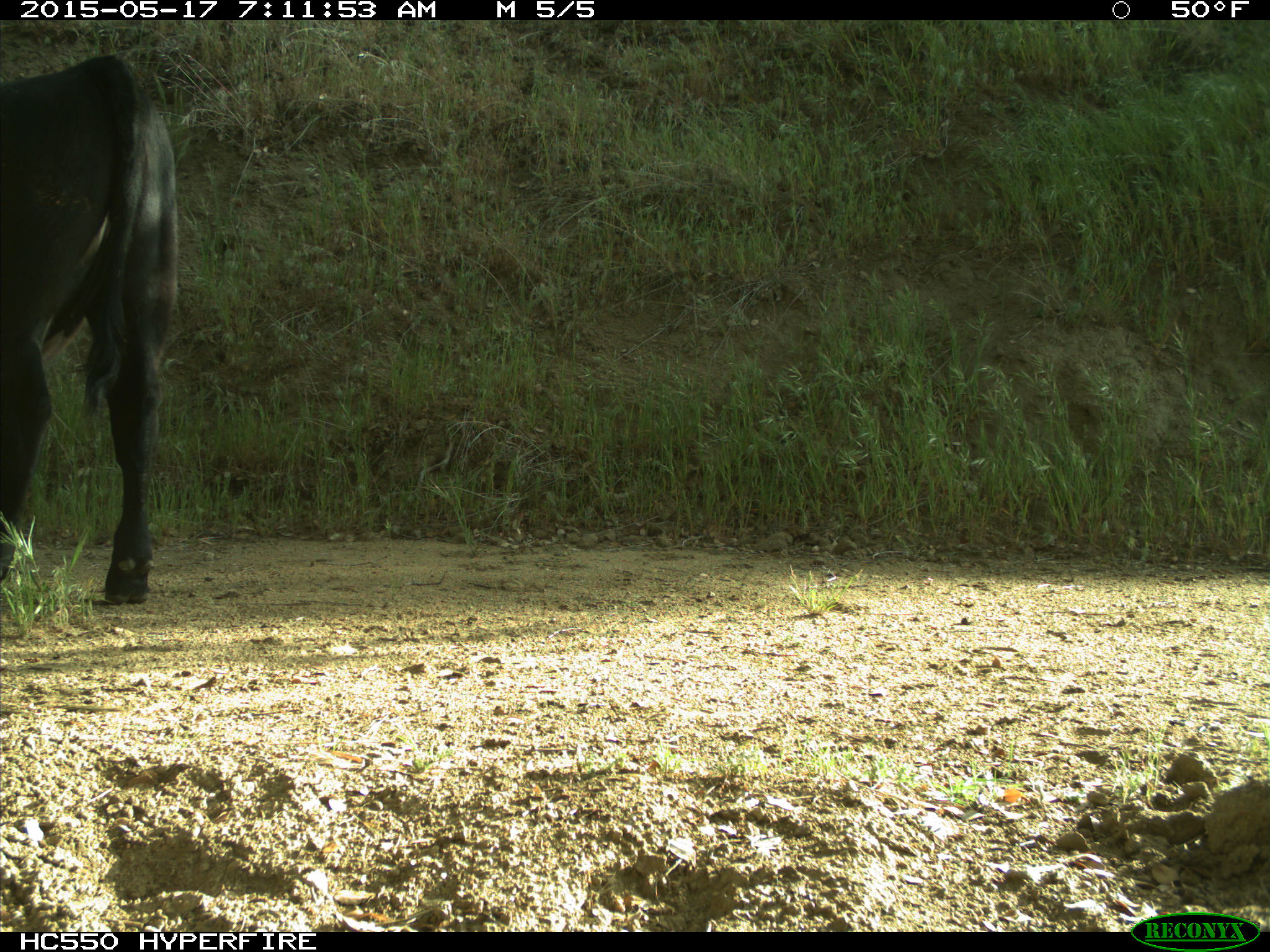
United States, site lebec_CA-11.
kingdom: Animalia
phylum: Chordata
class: Mammalia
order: Artiodactyla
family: Bovidae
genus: Bos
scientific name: Bos taurus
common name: domestic cow